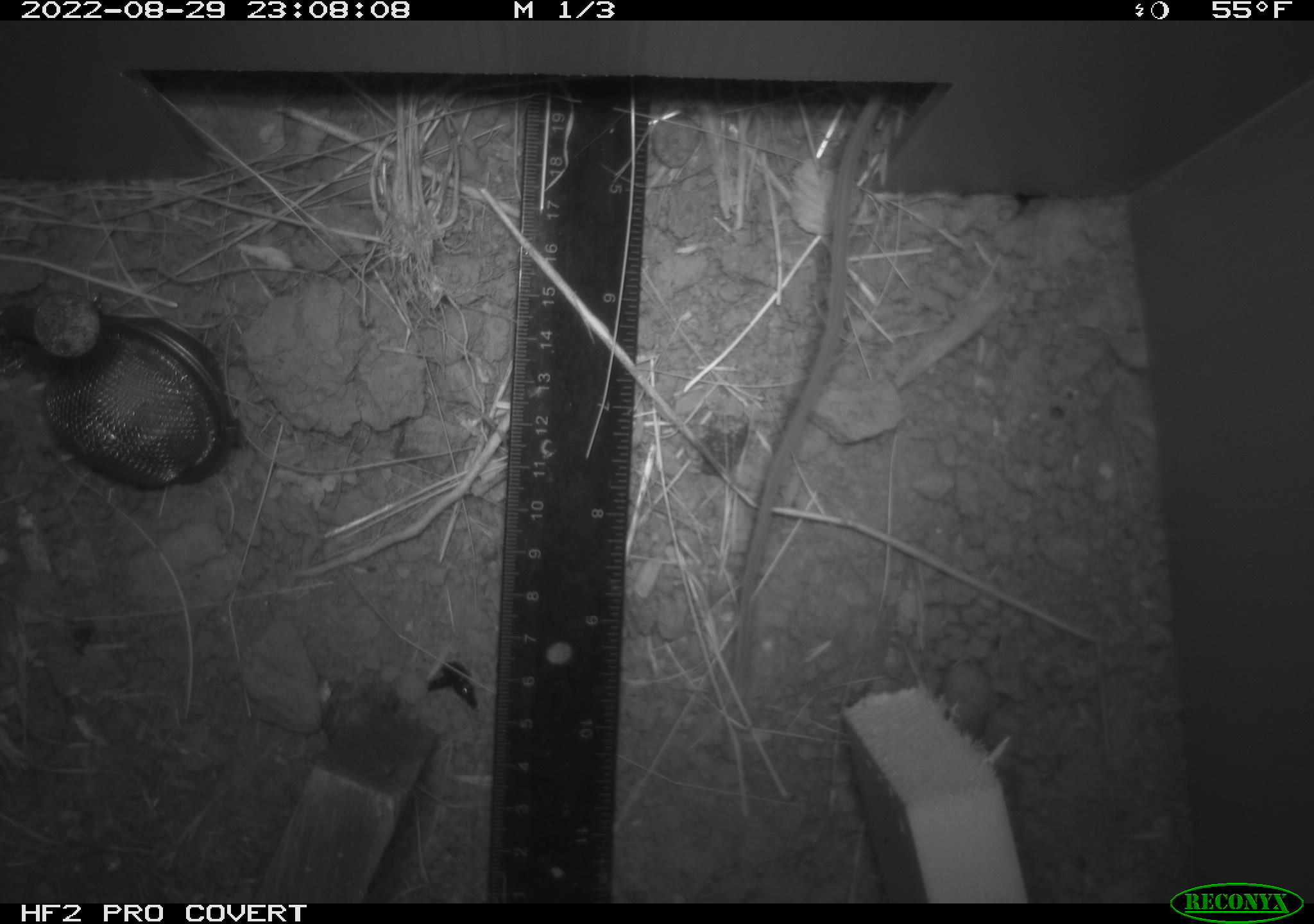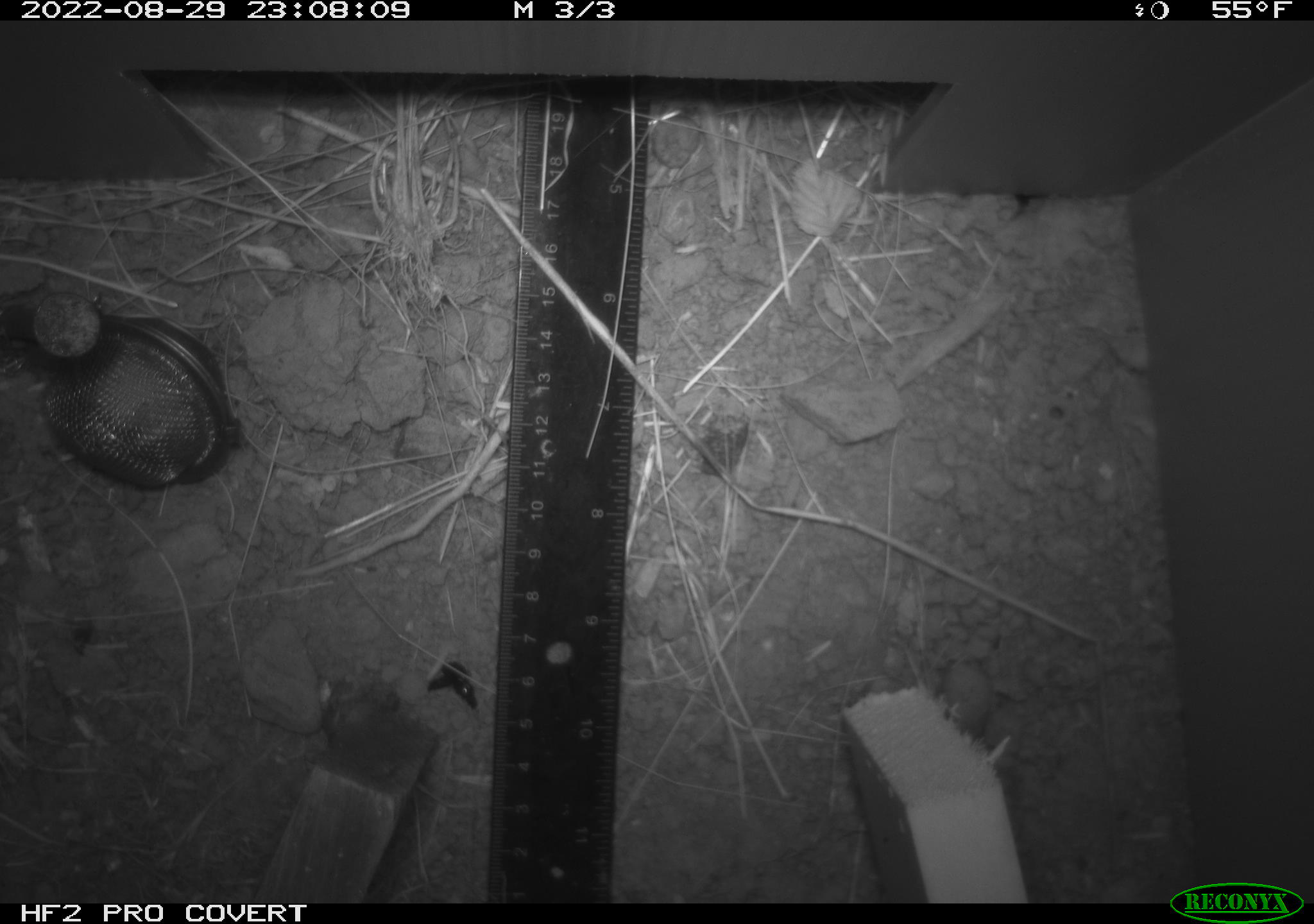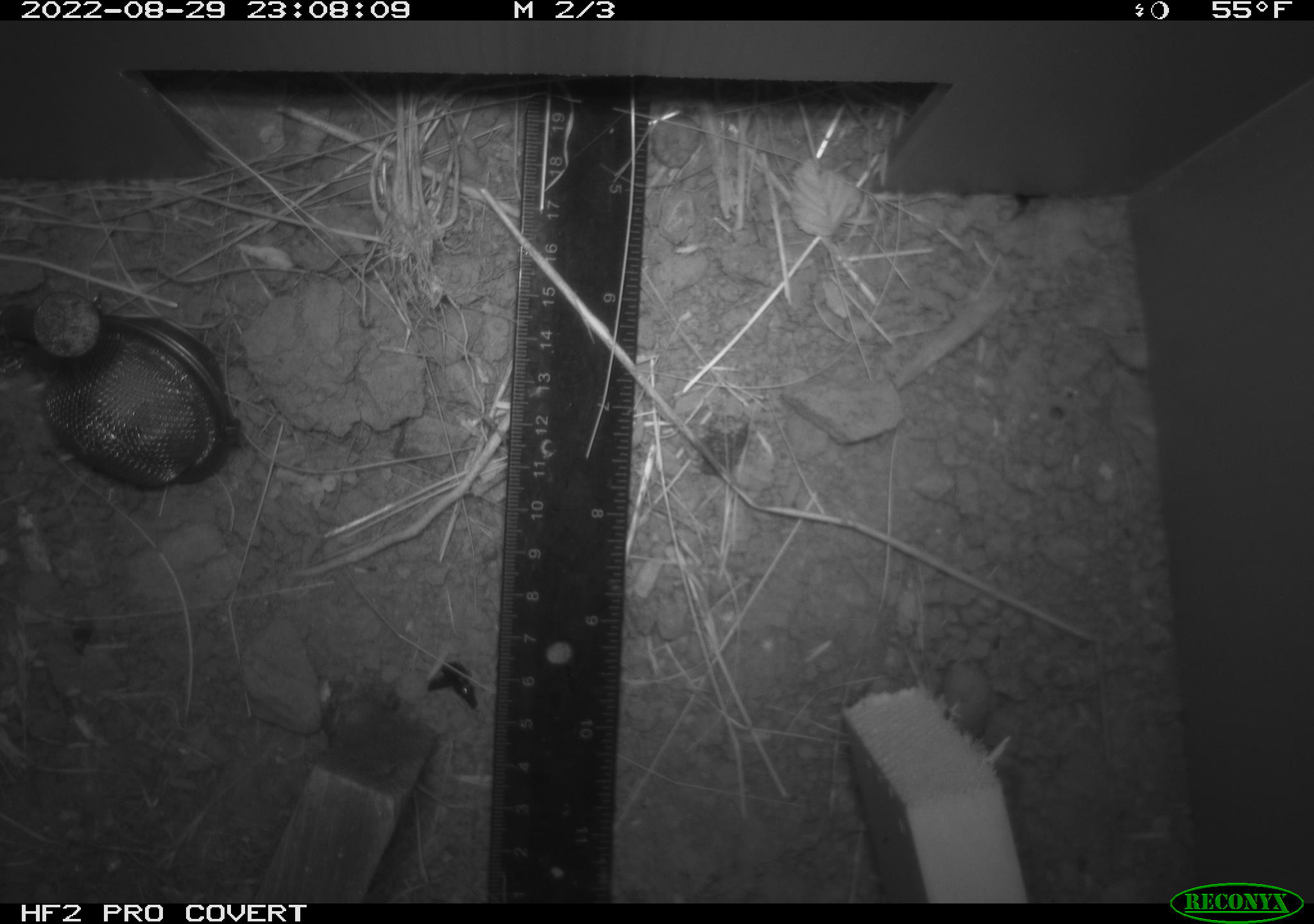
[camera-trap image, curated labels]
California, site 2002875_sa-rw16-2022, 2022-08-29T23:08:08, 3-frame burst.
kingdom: Animalia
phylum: Chordata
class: Mammalia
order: Rodentia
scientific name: Rodentia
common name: rodent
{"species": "rodent (Rodentia)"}